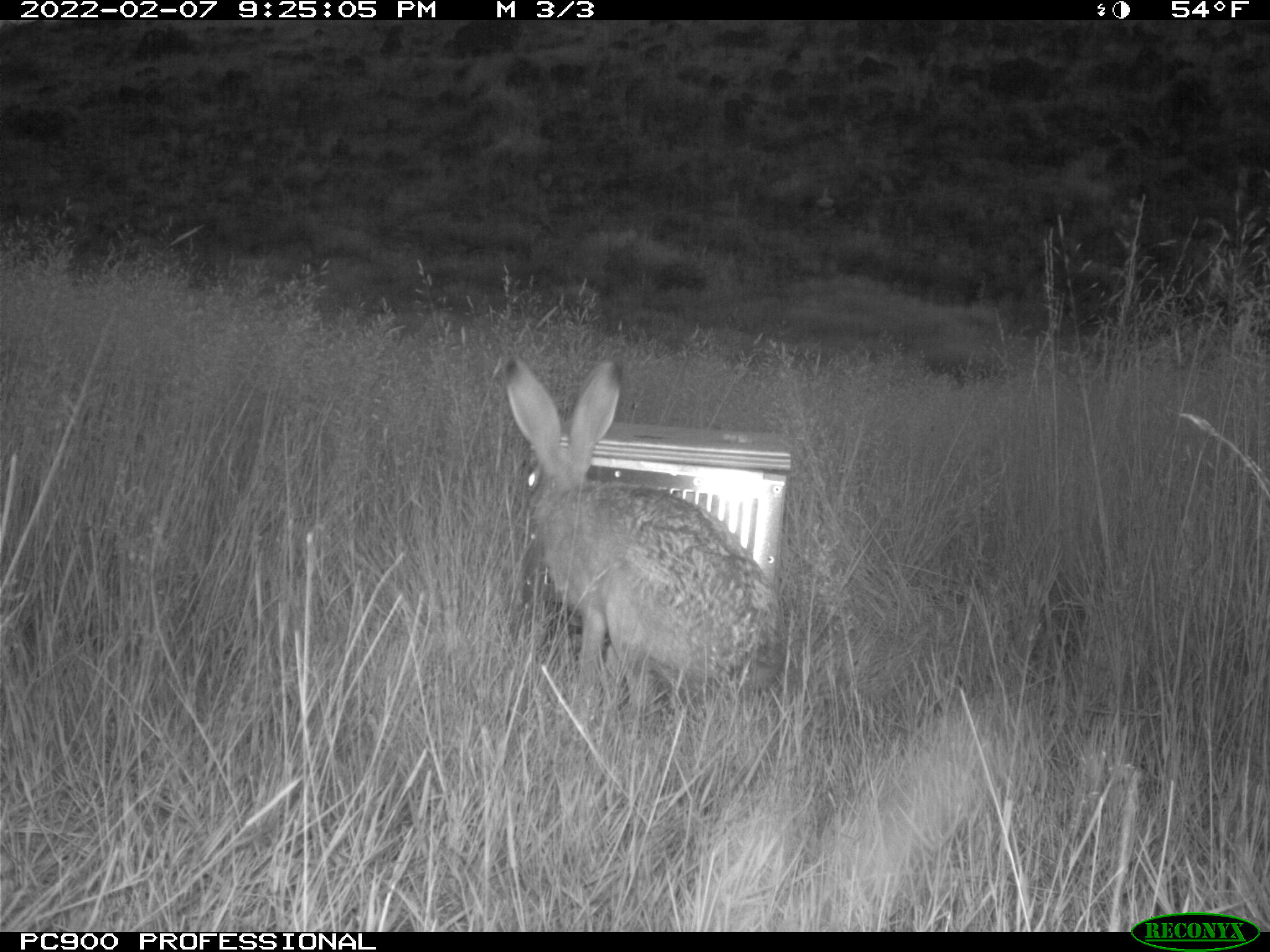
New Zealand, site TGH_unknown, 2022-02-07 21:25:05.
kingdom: Animalia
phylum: Chordata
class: Mammalia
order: Lagomorpha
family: Leporidae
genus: Lepus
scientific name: Lepus europaeus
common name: brown hare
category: hare